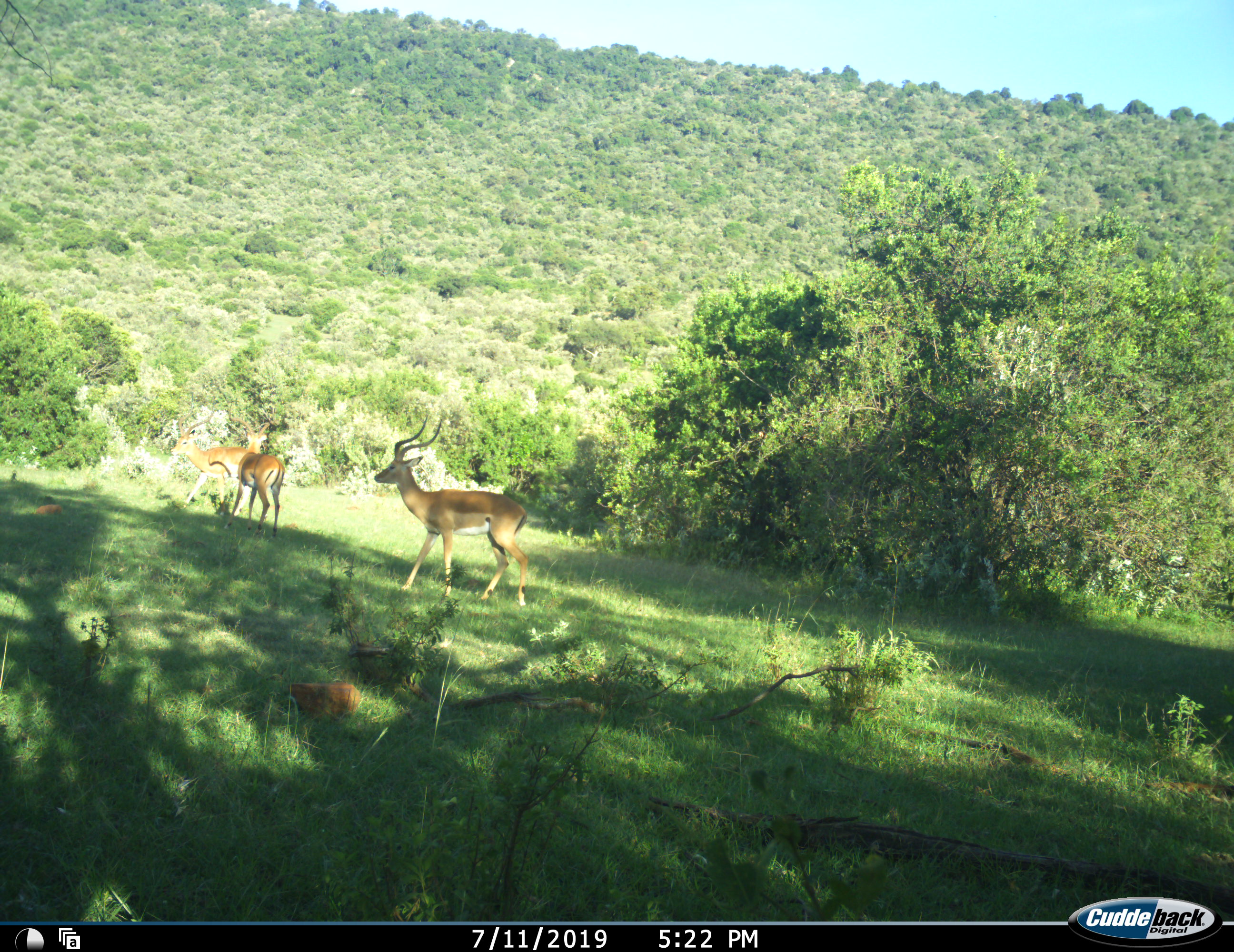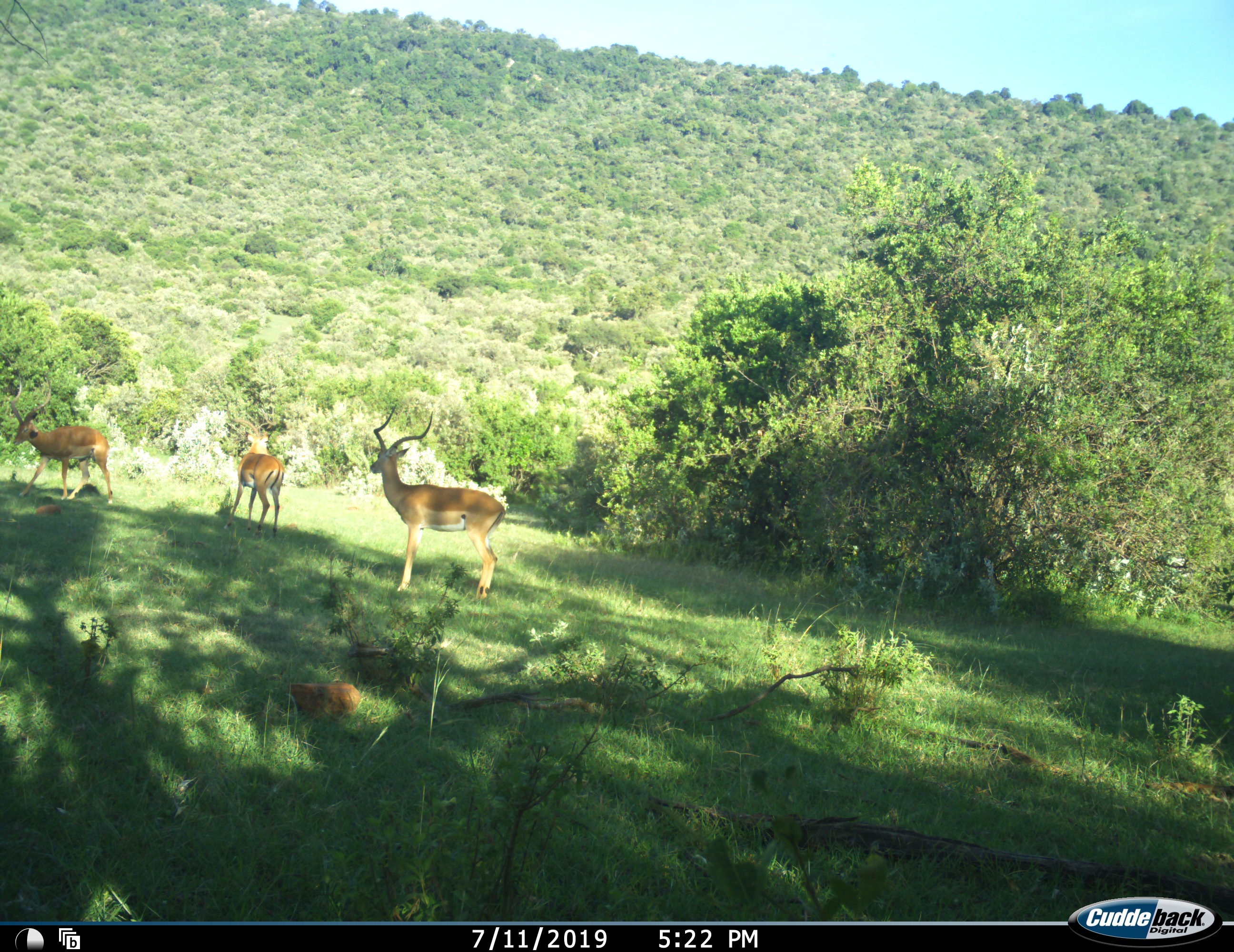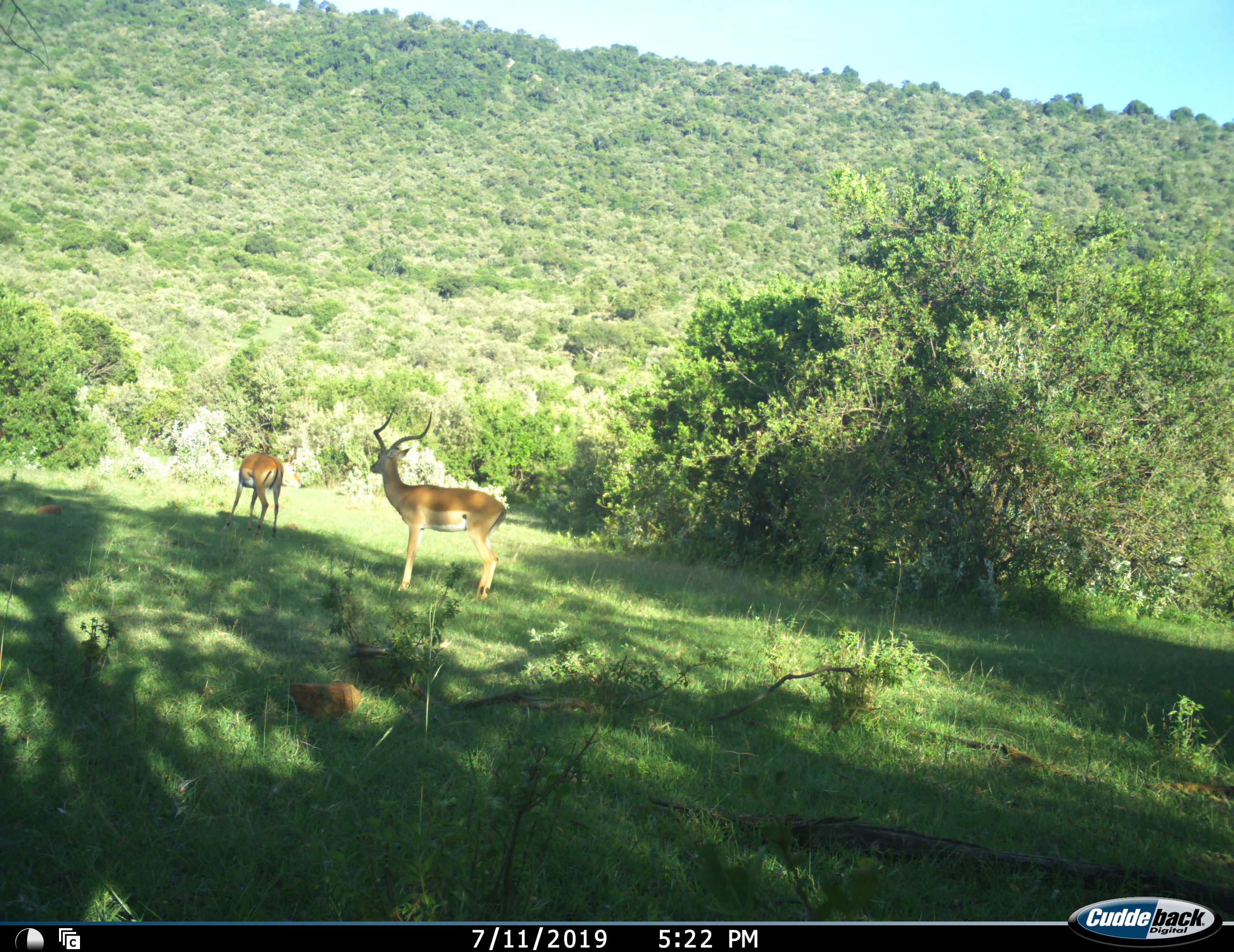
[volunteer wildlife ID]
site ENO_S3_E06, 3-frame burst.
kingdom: Animalia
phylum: Chordata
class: Mammalia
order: Artiodactyla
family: Bovidae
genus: Aepyceros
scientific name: Aepyceros melampus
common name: impala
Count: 3.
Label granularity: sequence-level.